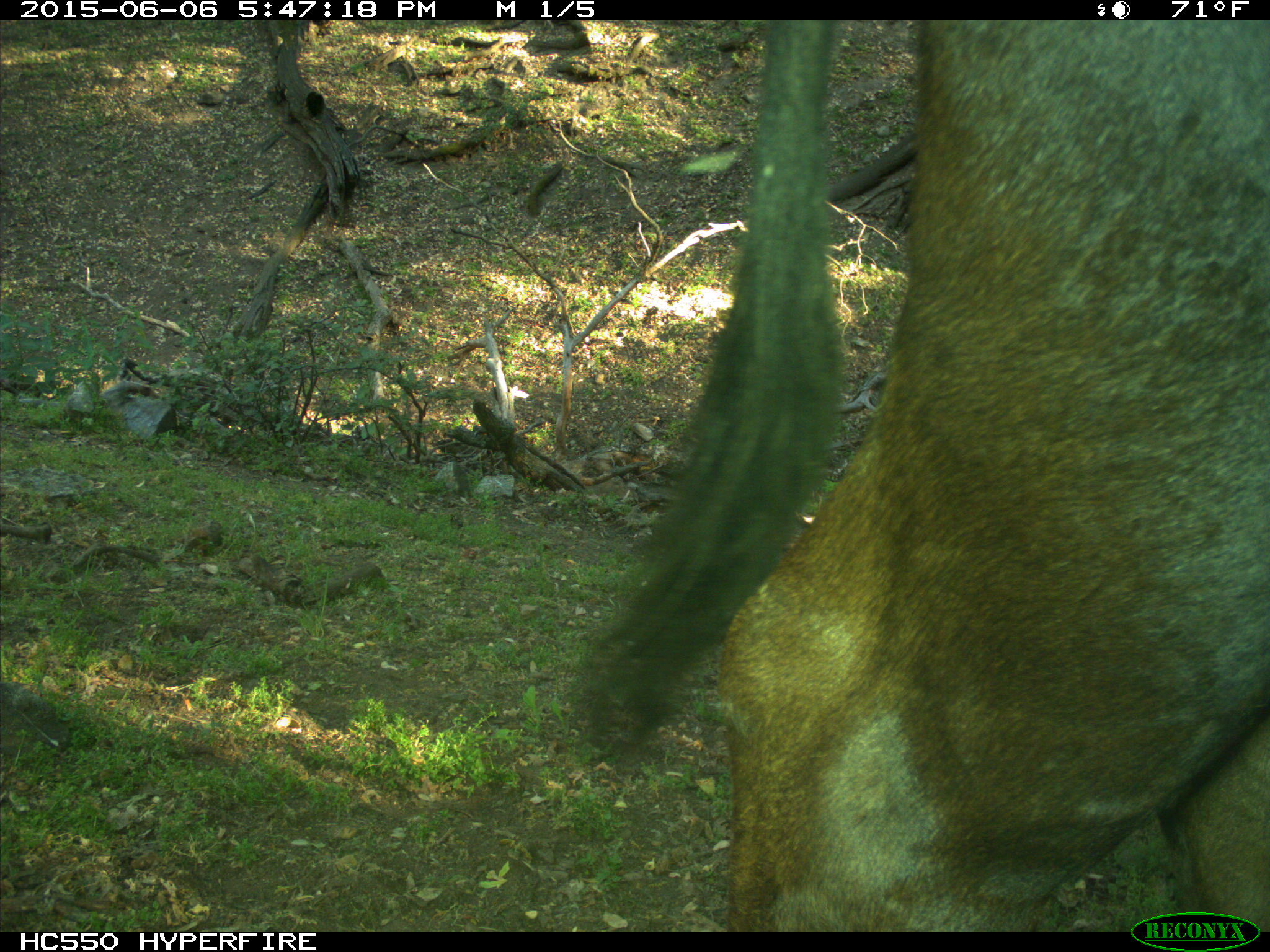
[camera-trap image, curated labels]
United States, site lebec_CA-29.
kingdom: Animalia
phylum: Chordata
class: Mammalia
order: Artiodactyla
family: Bovidae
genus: Bos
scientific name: Bos taurus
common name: domestic cow